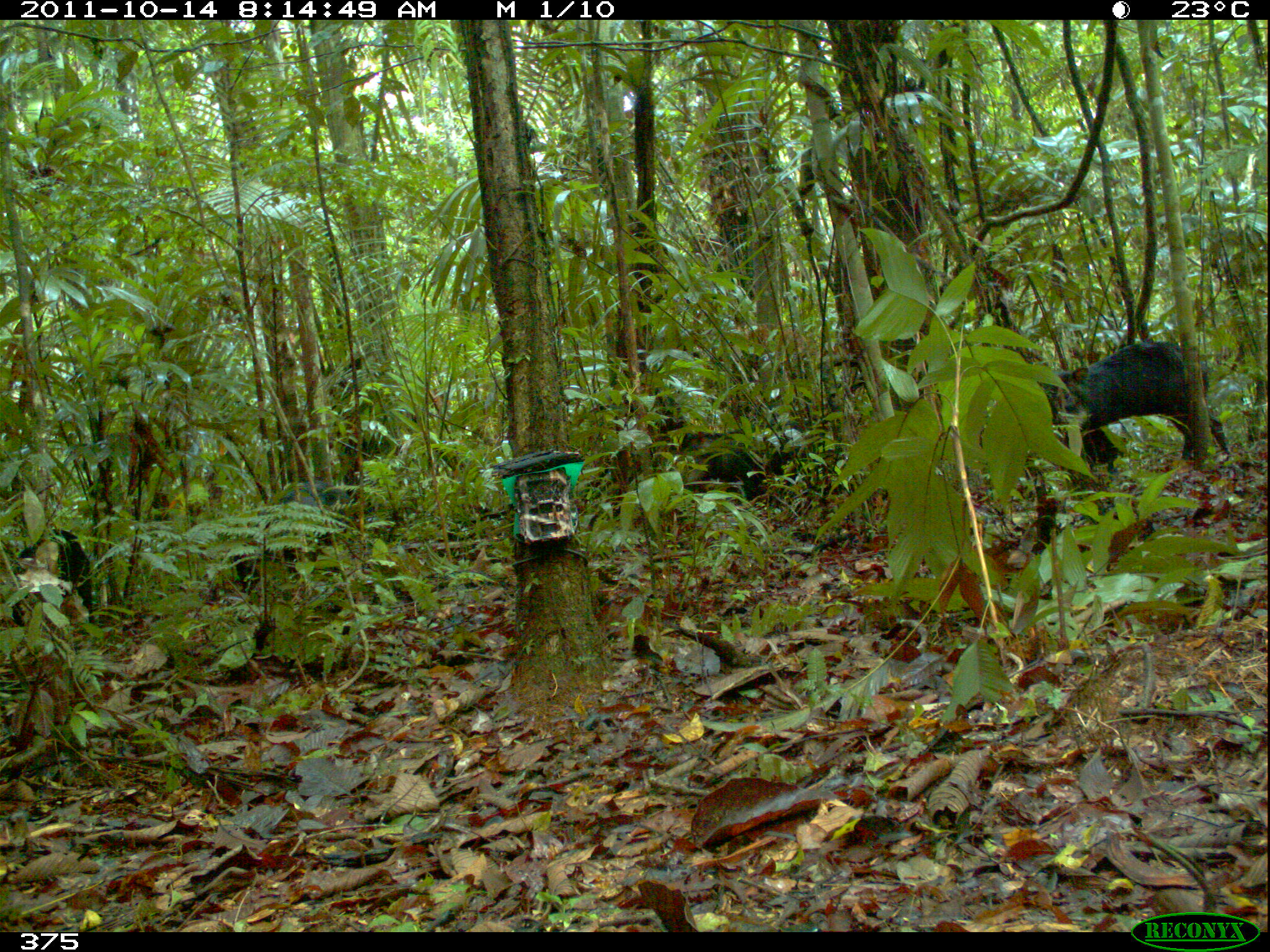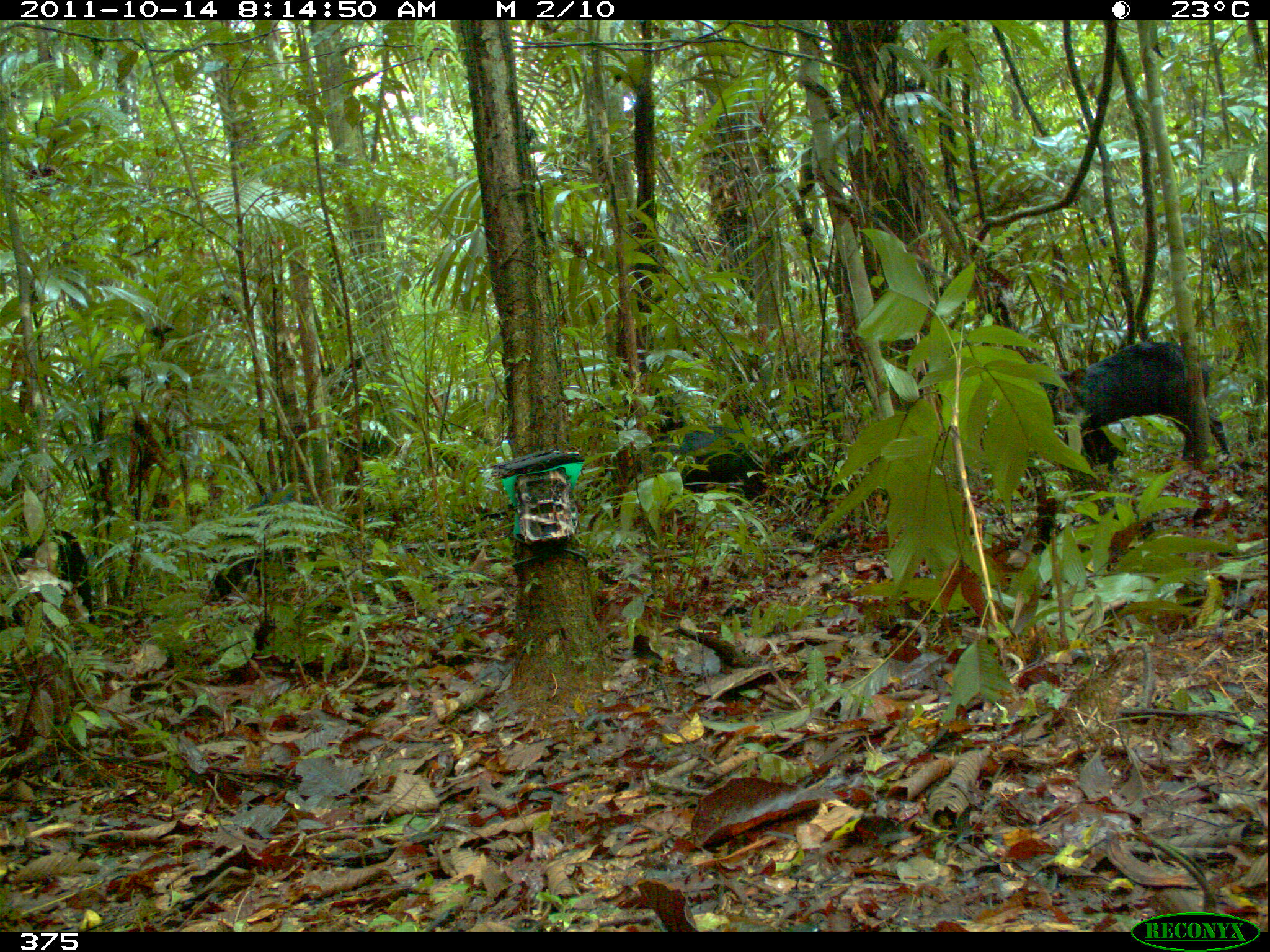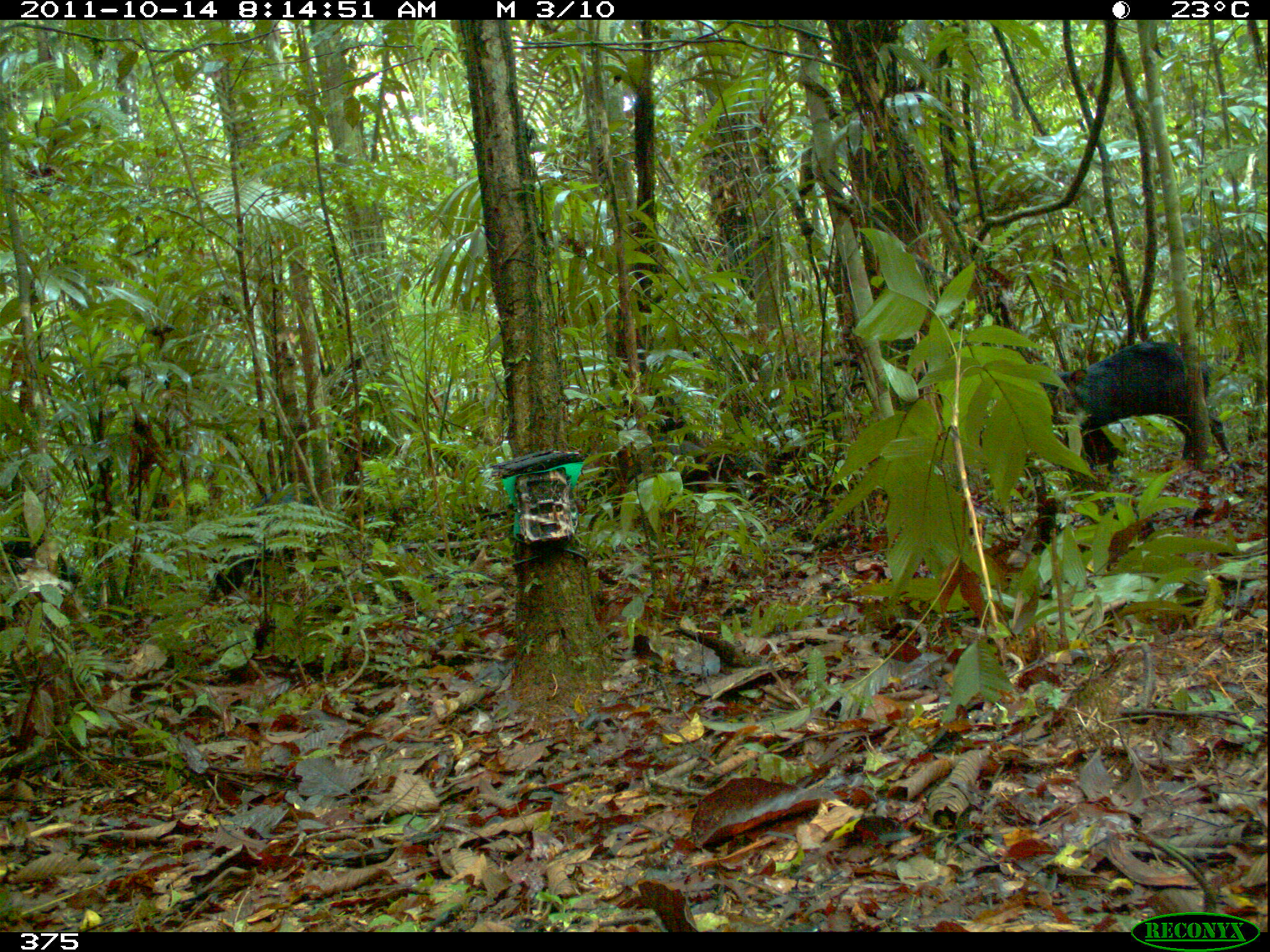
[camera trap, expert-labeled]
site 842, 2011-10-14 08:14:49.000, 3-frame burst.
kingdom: Animalia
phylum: Chordata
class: Mammalia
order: Artiodactyla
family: Tayassuidae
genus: Tayassu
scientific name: Tayassu pecari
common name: white-lipped peccary